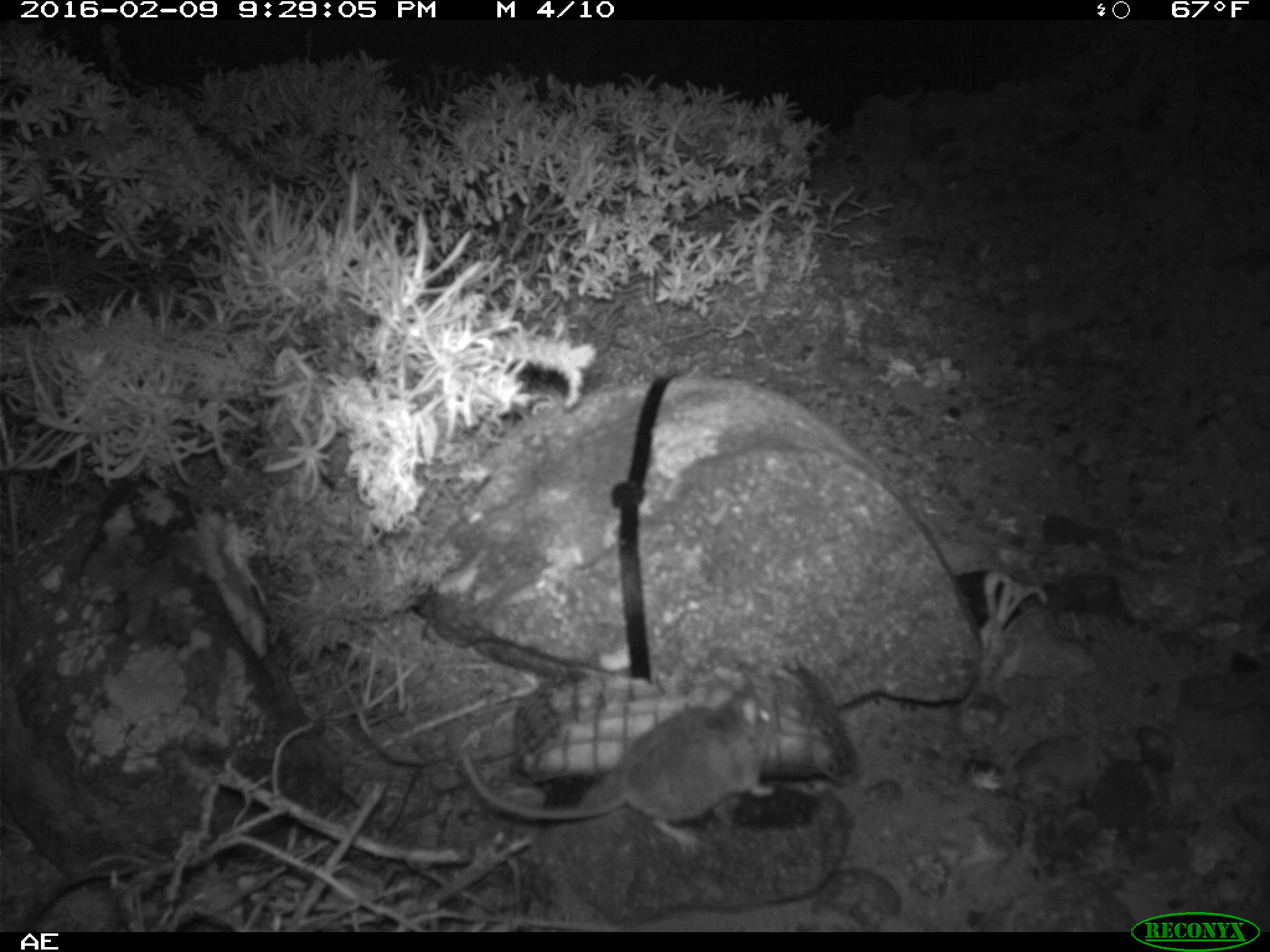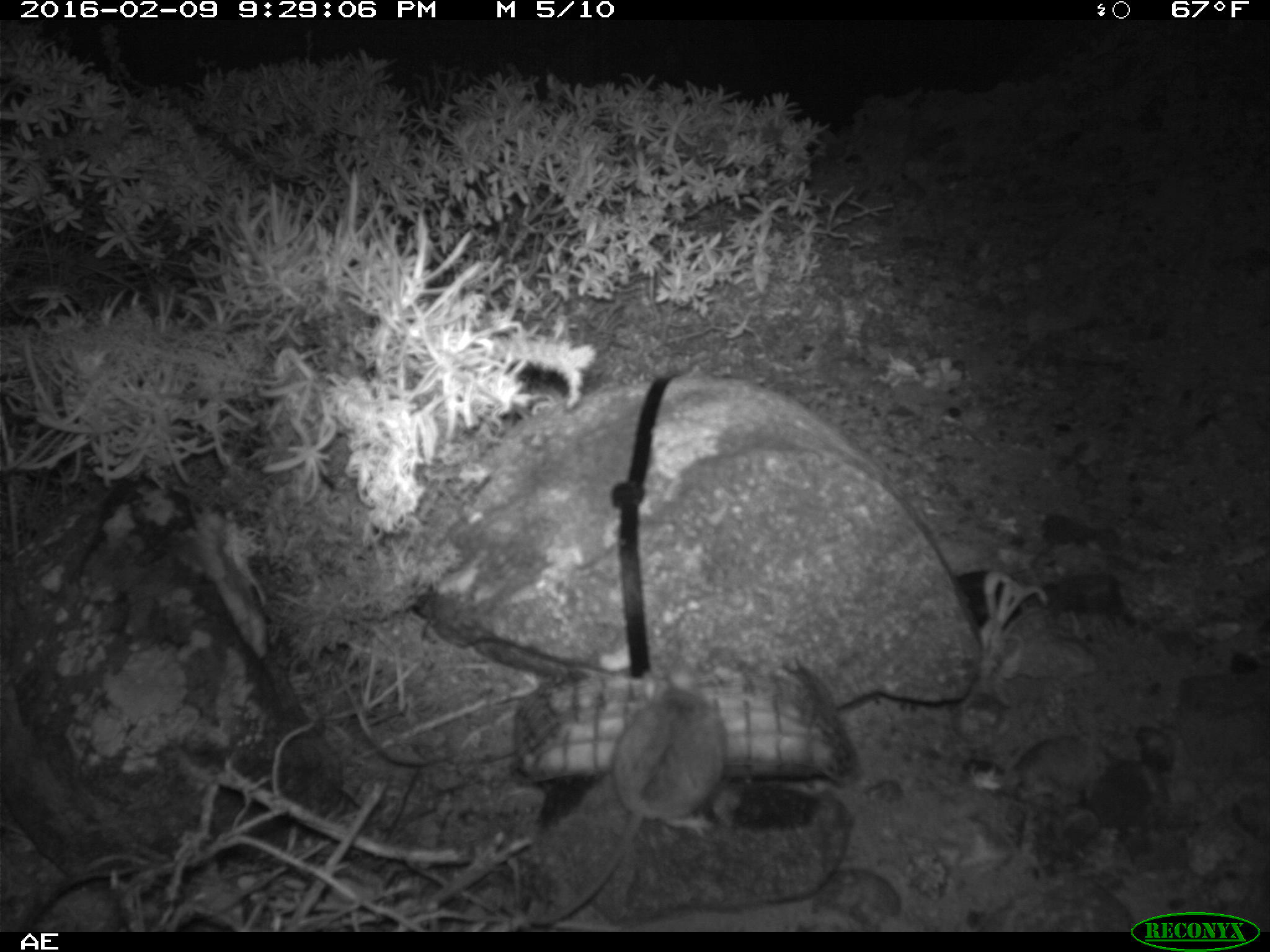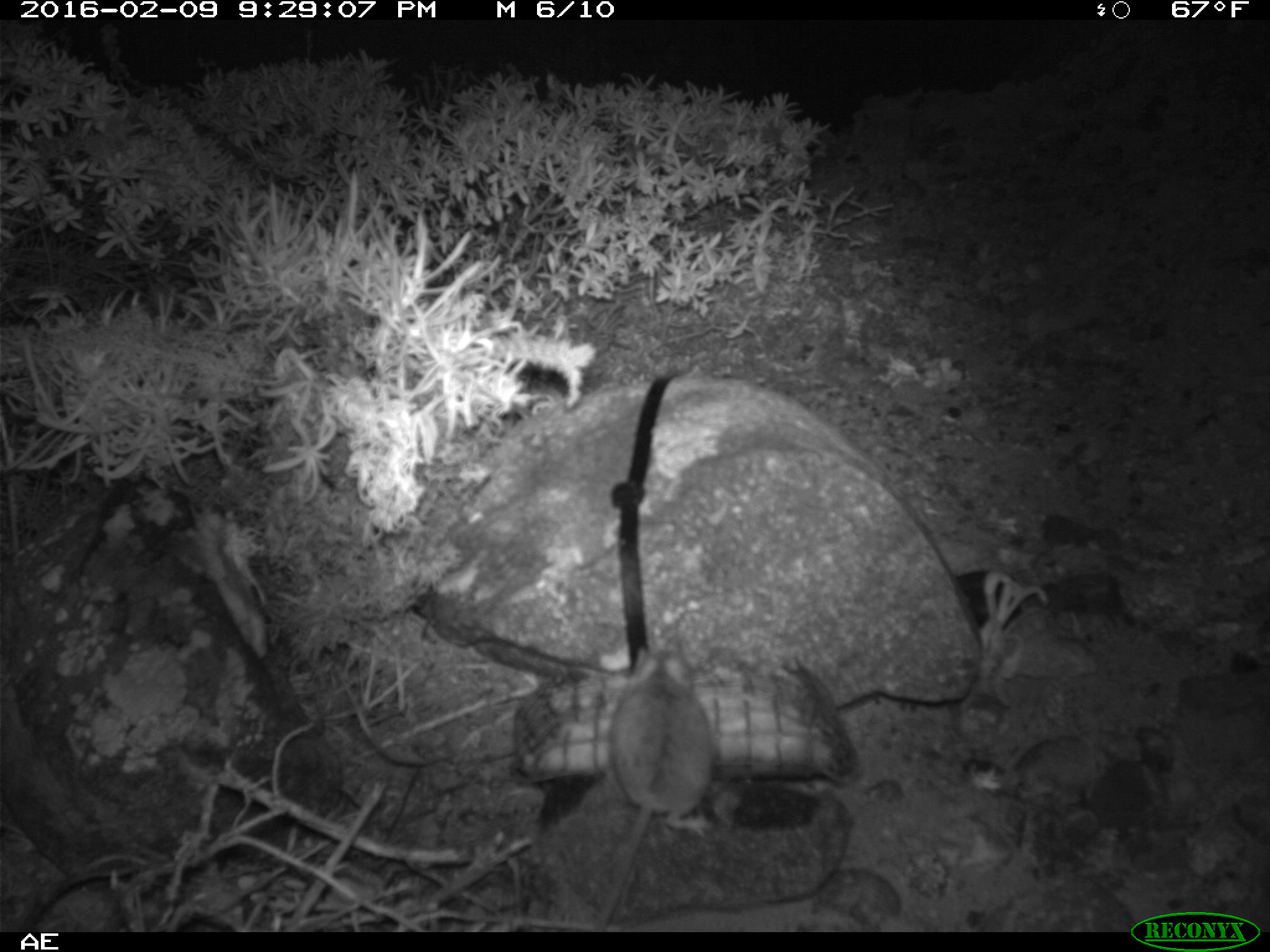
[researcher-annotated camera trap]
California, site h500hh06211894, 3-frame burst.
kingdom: Animalia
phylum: Chordata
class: Mammalia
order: Rodentia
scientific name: Rodentia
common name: rodent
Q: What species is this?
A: Rodent (Rodentia).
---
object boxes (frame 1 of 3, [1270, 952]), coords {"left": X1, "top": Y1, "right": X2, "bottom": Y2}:
rodent: {"left": 453, "top": 689, "right": 776, "bottom": 852}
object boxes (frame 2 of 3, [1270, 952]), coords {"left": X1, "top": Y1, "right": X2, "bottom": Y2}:
rodent: {"left": 525, "top": 664, "right": 729, "bottom": 929}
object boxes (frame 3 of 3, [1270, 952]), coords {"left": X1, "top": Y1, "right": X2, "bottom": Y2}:
rodent: {"left": 588, "top": 632, "right": 719, "bottom": 930}